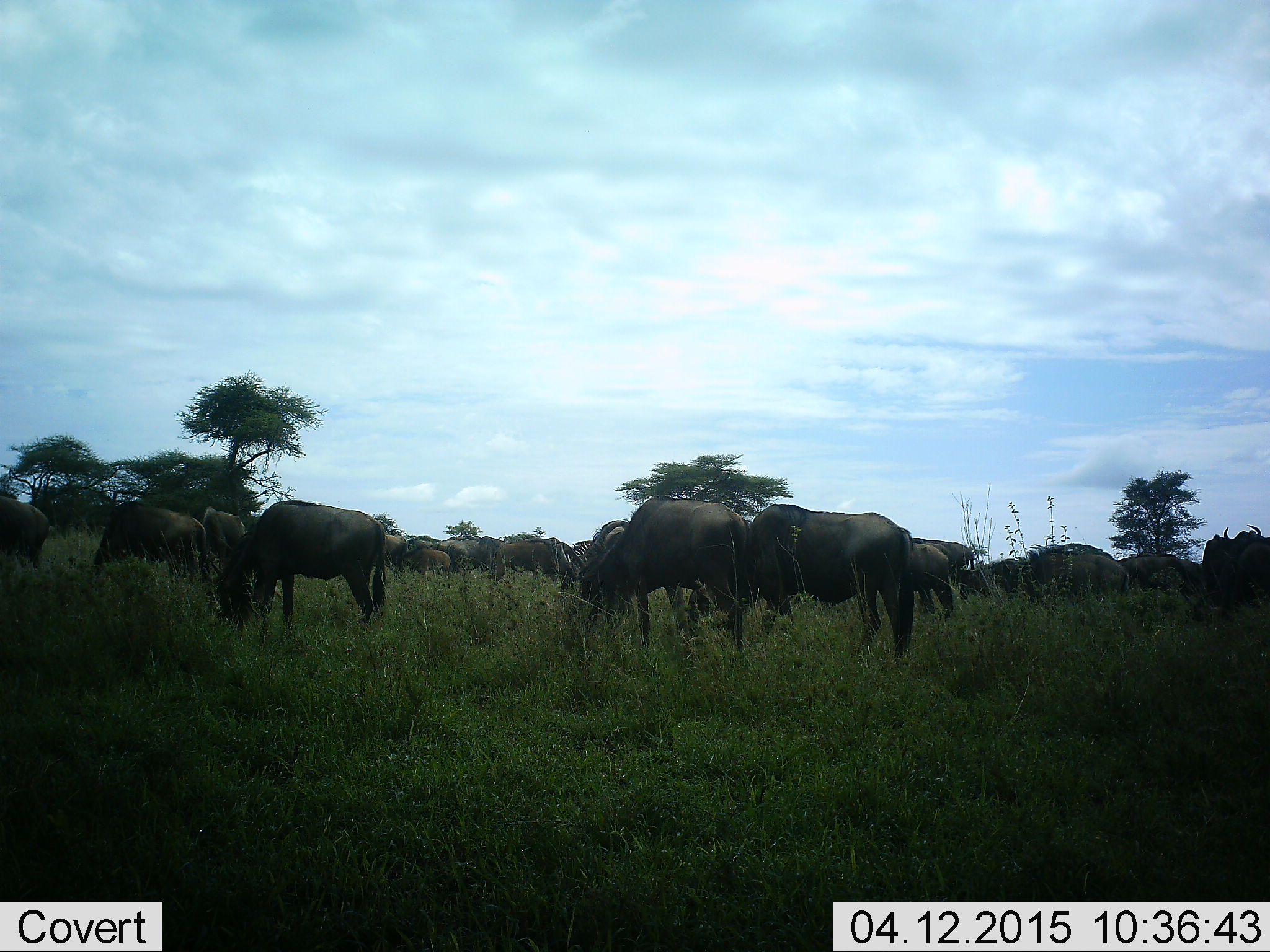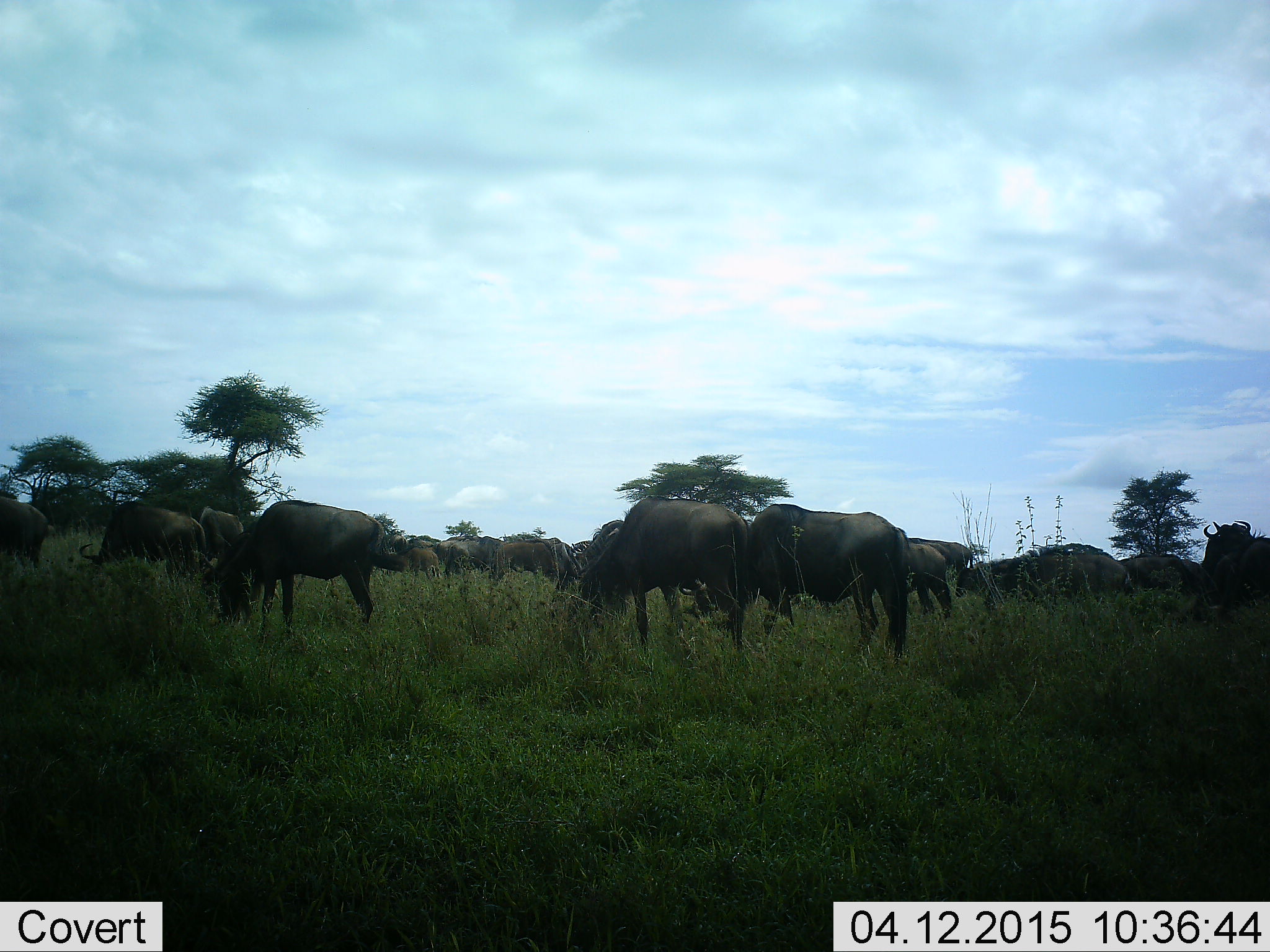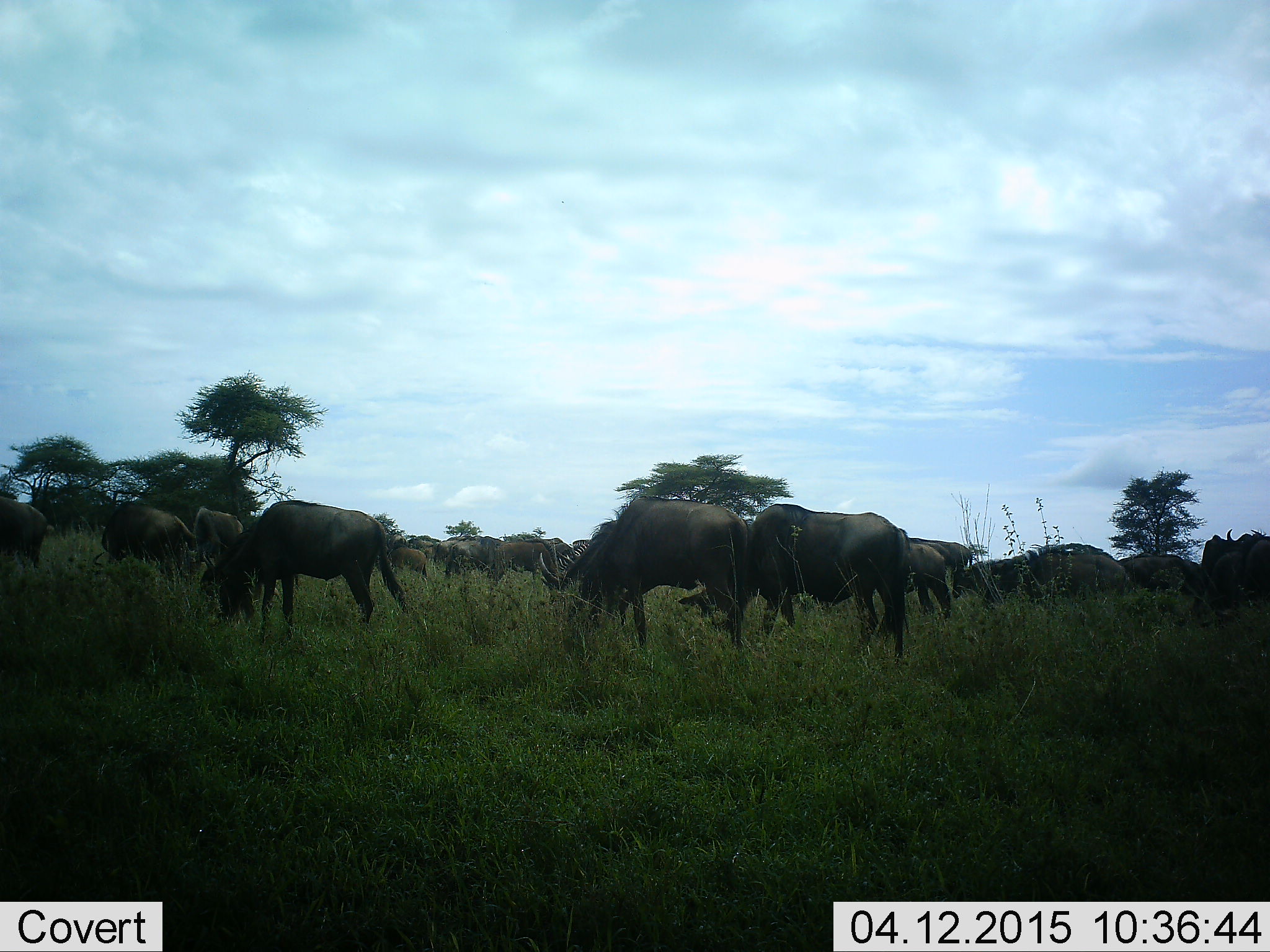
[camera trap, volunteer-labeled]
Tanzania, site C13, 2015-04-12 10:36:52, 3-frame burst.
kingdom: Animalia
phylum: Chordata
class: Mammalia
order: Artiodactyla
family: Bovidae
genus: Connochaetes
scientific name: Connochaetes taurinus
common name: blue wildebeest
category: wildebeest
Wildebeest (blue wildebeest) (Connochaetes taurinus), count 11-50. Behavior (volunteer vote fractions): standing 70%, resting 10%, moving 30%, interacting 0%. Young present (vote fraction): 20%. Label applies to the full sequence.